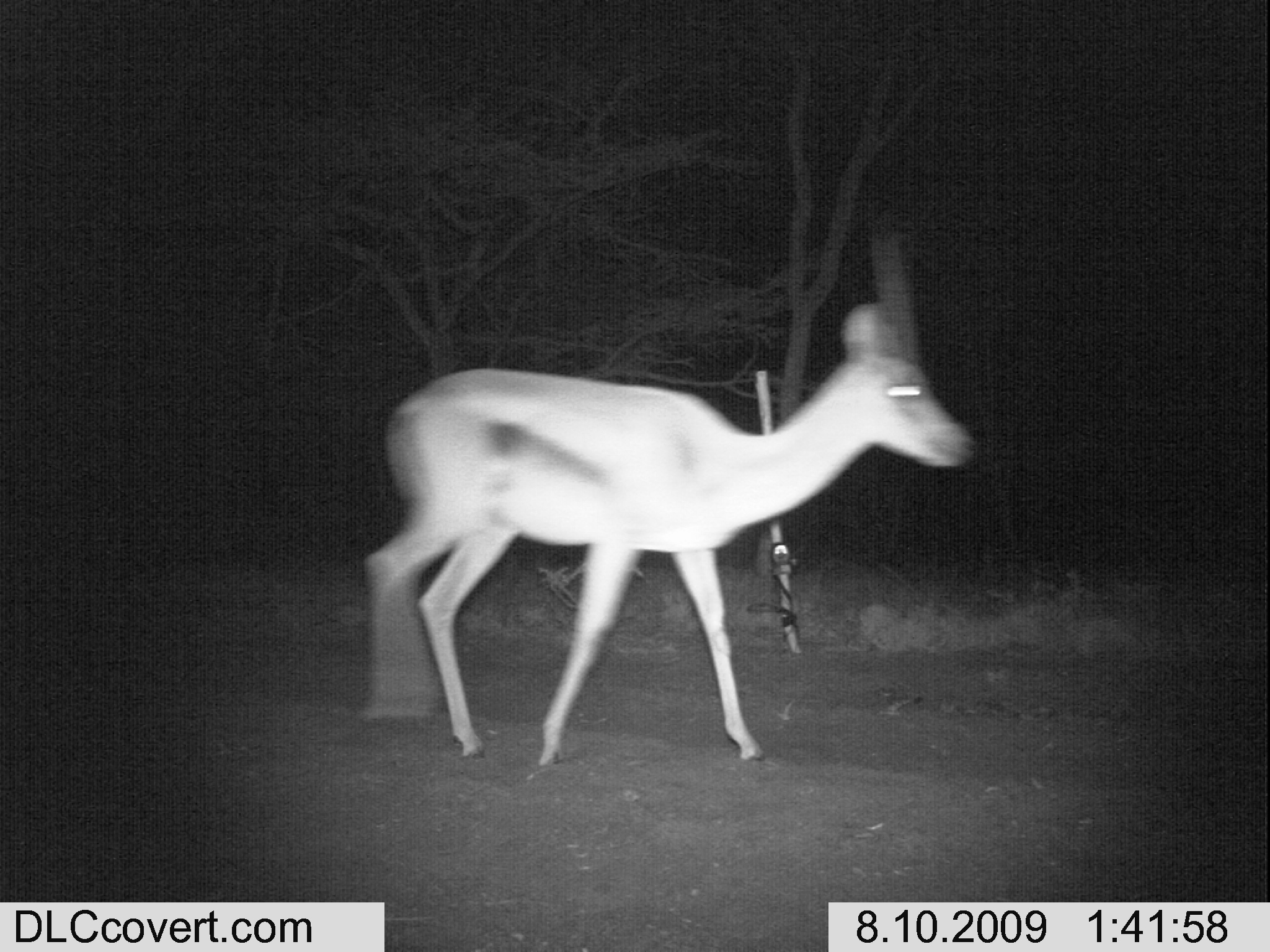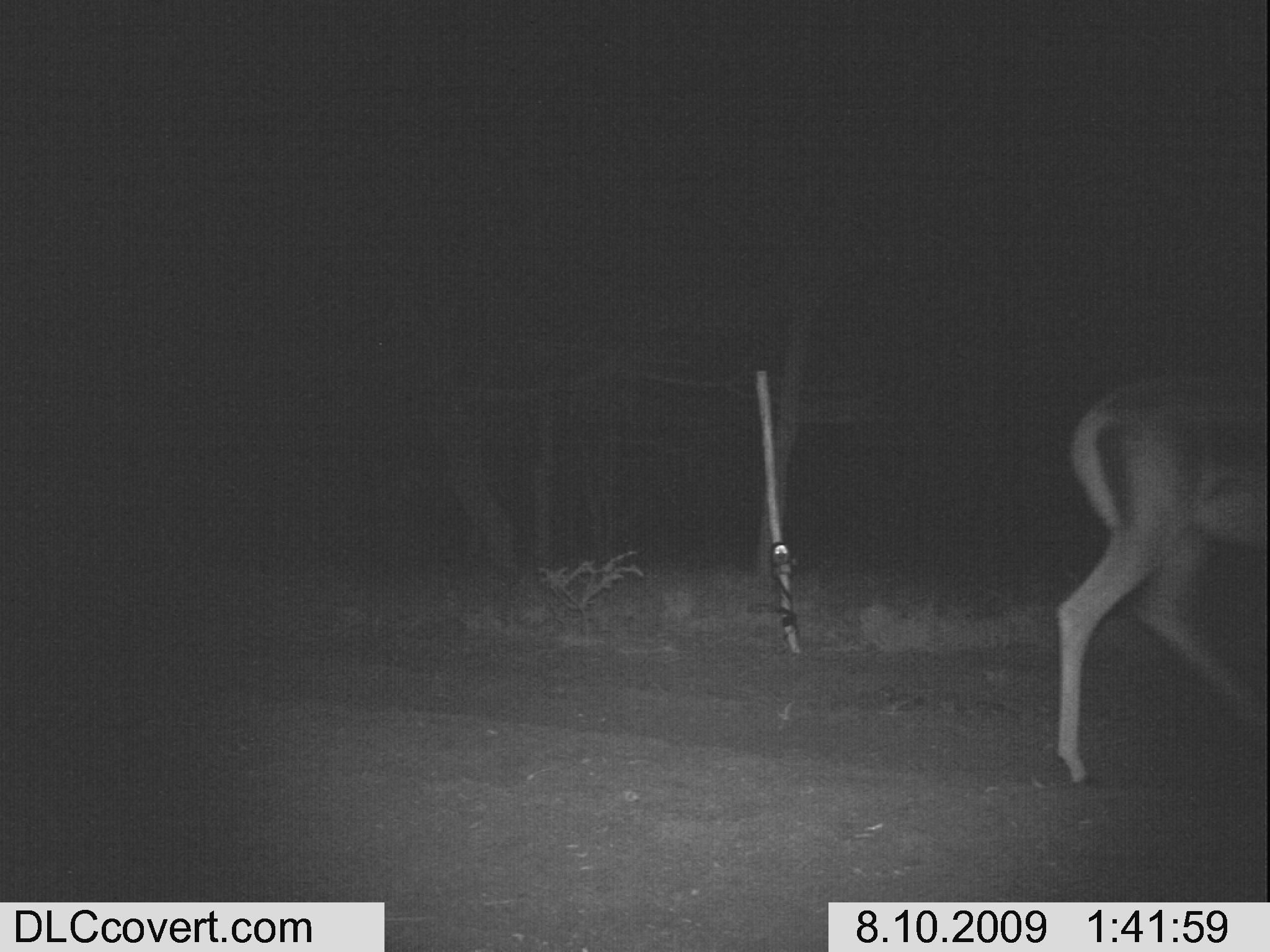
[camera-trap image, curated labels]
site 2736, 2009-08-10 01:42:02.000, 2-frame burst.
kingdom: Animalia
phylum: Chordata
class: Mammalia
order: Artiodactyla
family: Bovidae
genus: Nanger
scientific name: Nanger granti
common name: grant's gazelle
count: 1